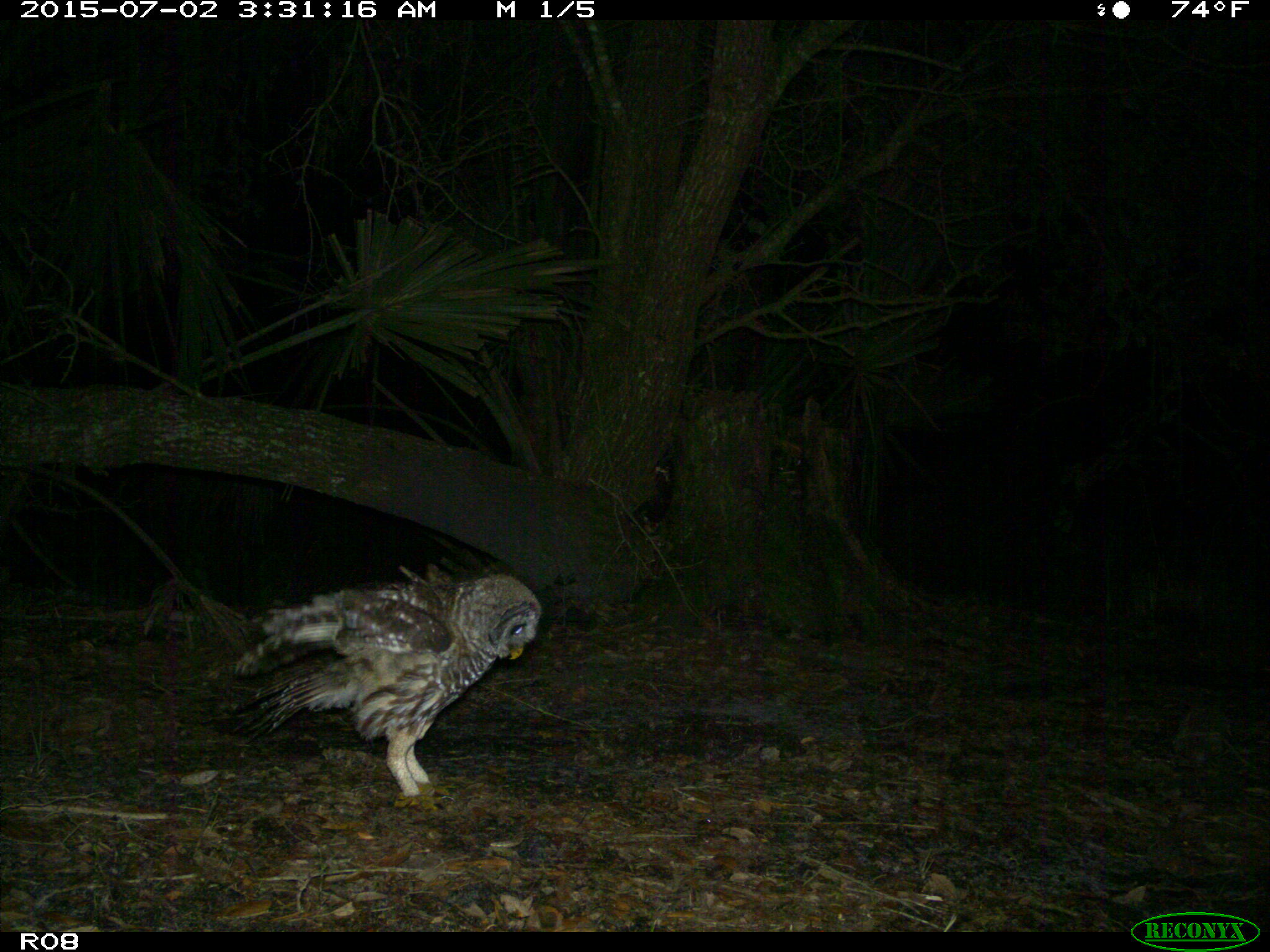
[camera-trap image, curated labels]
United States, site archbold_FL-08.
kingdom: Animalia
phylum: Chordata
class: Aves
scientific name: Aves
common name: birds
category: unidentified bird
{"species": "unidentified bird (birds) (Aves)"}